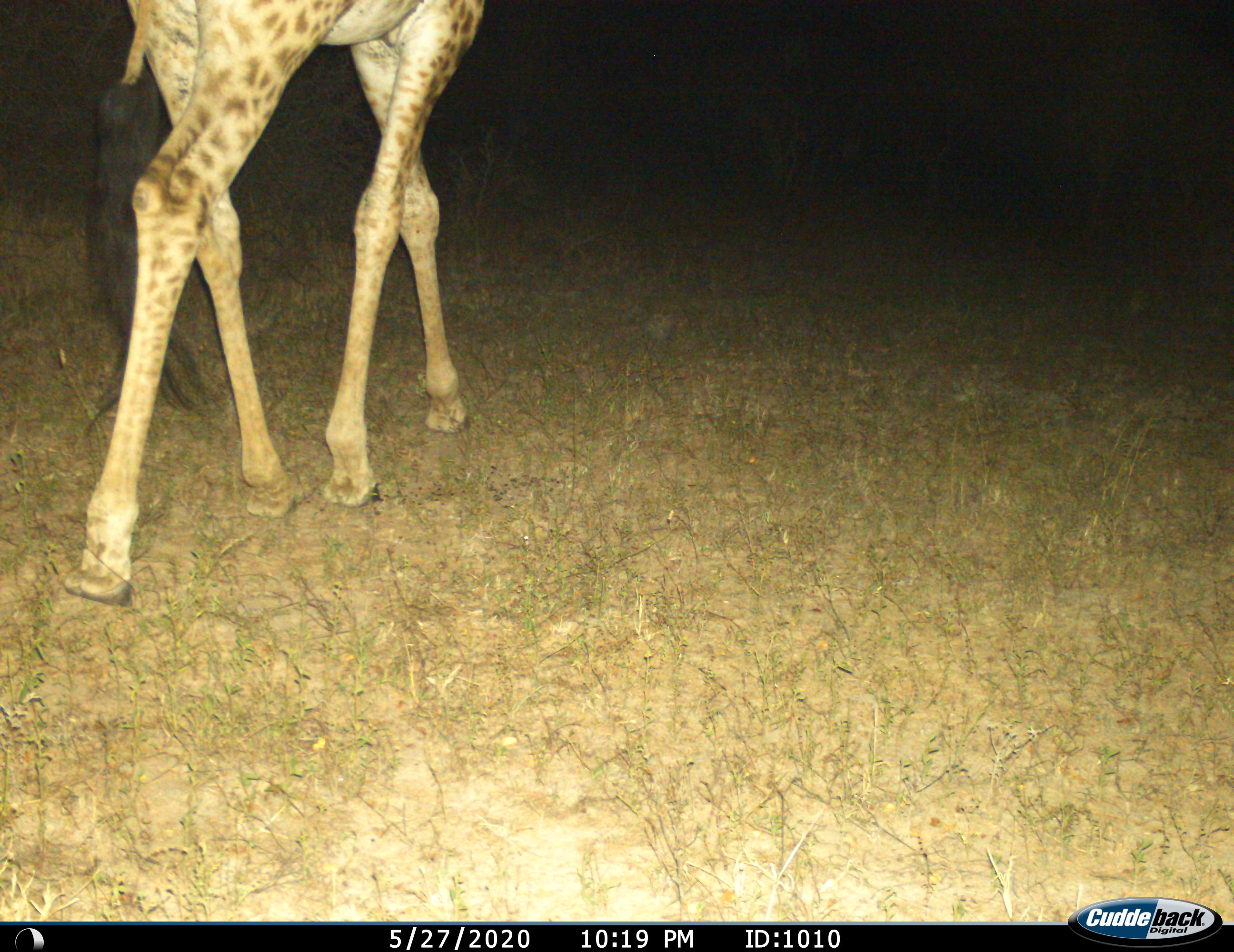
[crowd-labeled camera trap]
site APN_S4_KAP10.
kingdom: Animalia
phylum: Chordata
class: Mammalia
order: Artiodactyla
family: Giraffidae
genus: Giraffa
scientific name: Giraffa camelopardalis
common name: giraffe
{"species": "giraffe (Giraffa camelopardalis)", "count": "1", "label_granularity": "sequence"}